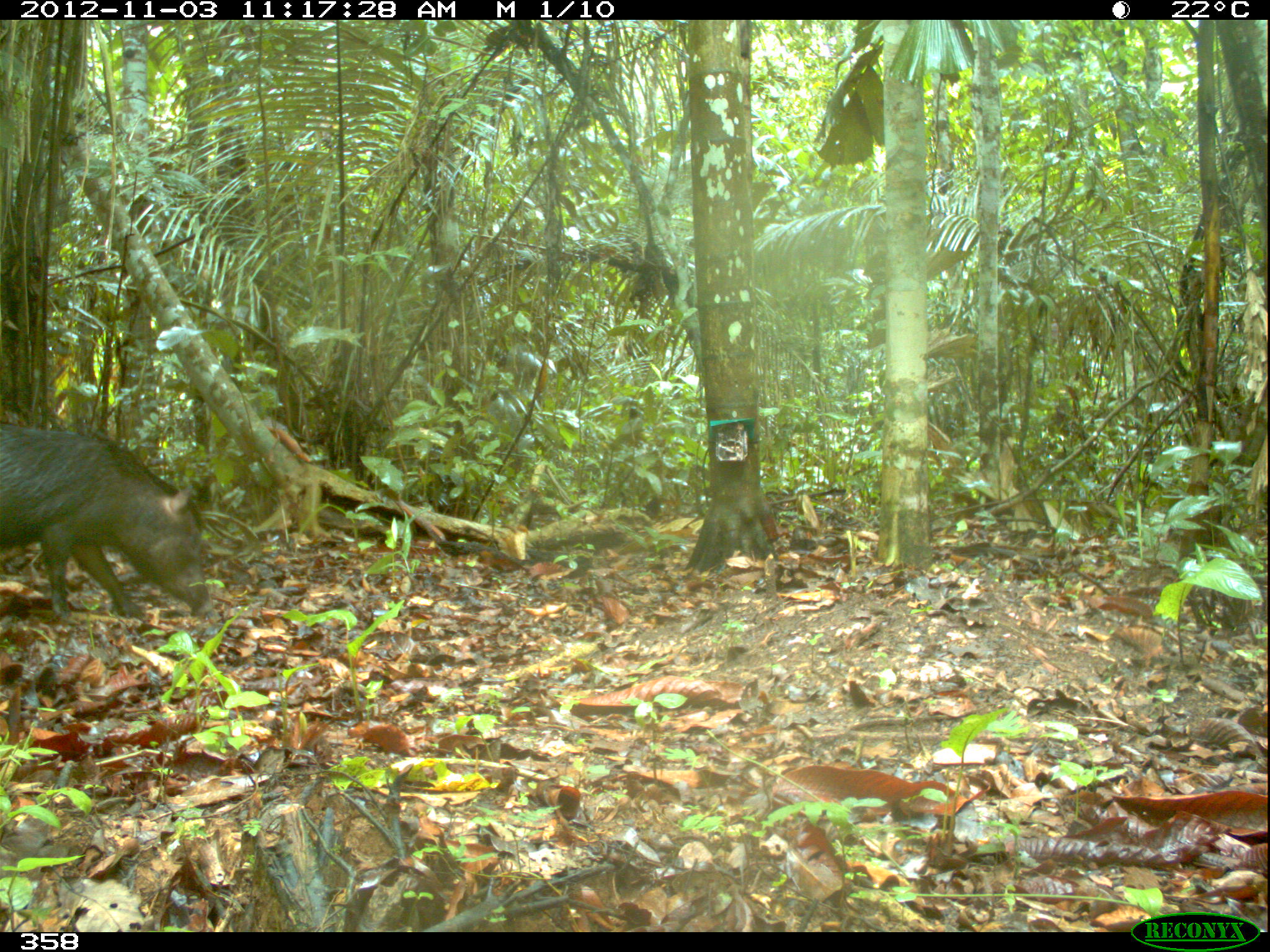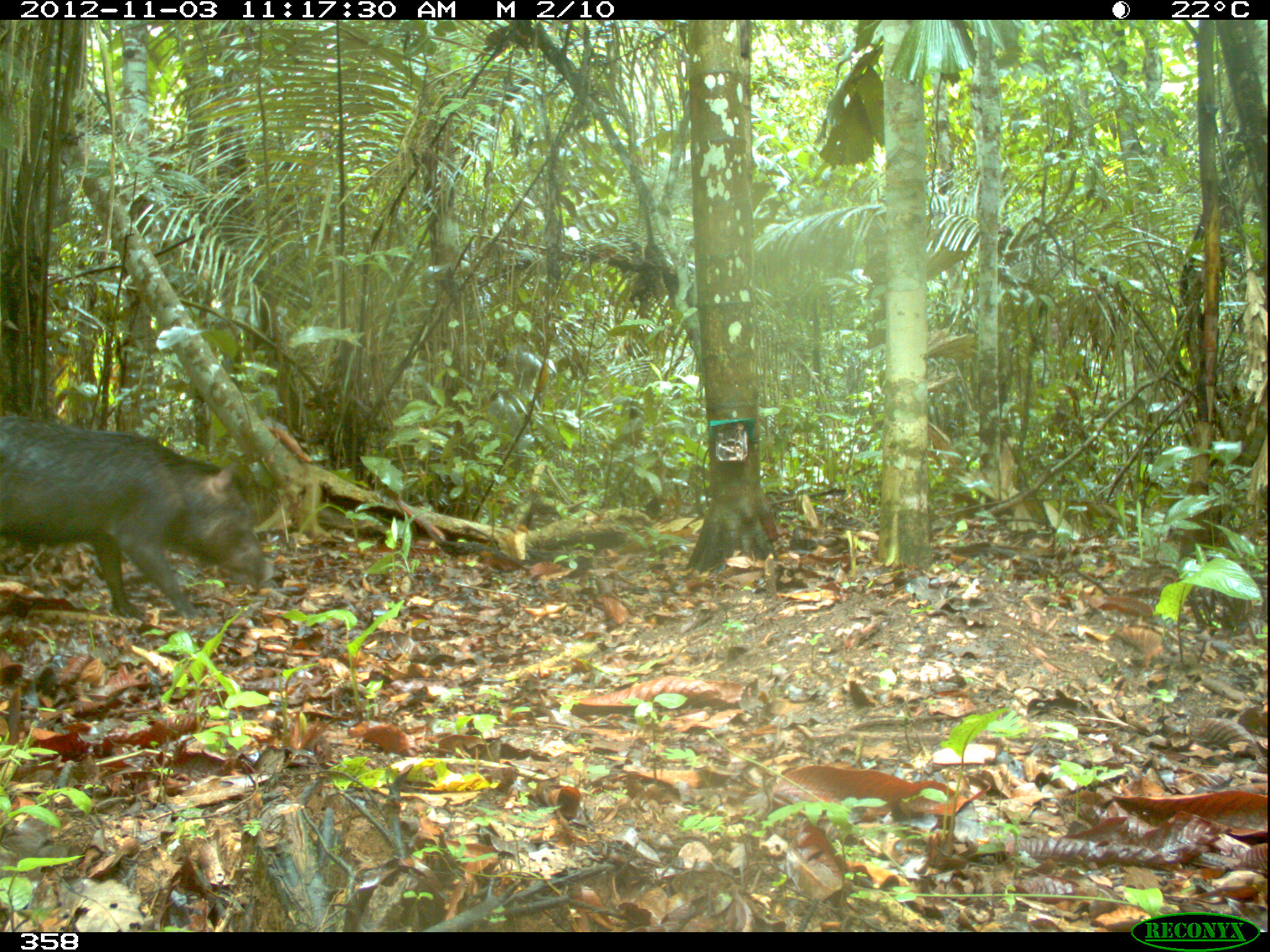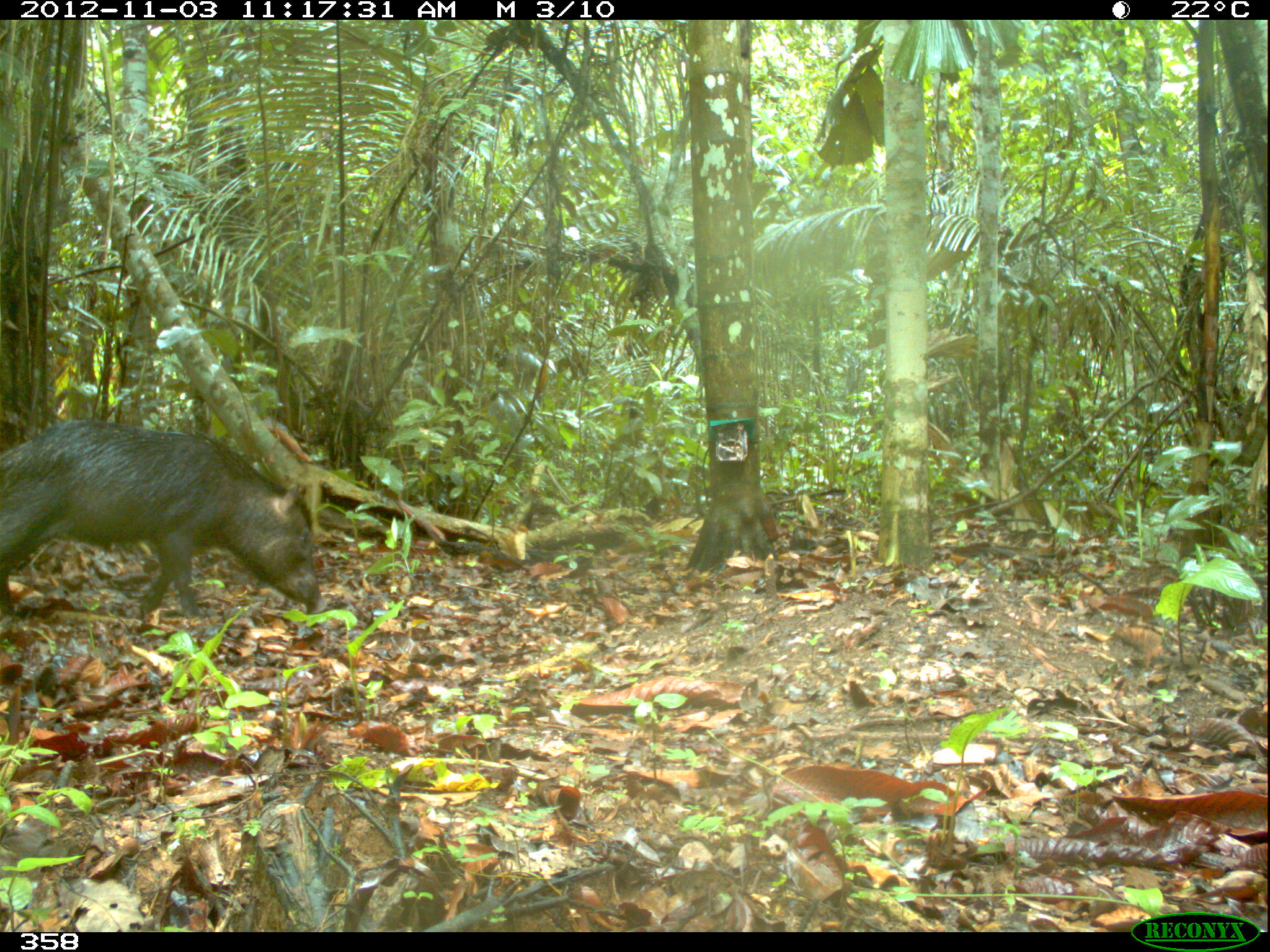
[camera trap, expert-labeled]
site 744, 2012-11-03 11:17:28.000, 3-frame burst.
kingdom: Animalia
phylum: Chordata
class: Mammalia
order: Artiodactyla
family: Tayassuidae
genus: Tayassu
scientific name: Tayassu pecari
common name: white-lipped peccary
Tayassu pecari (white-lipped peccary).